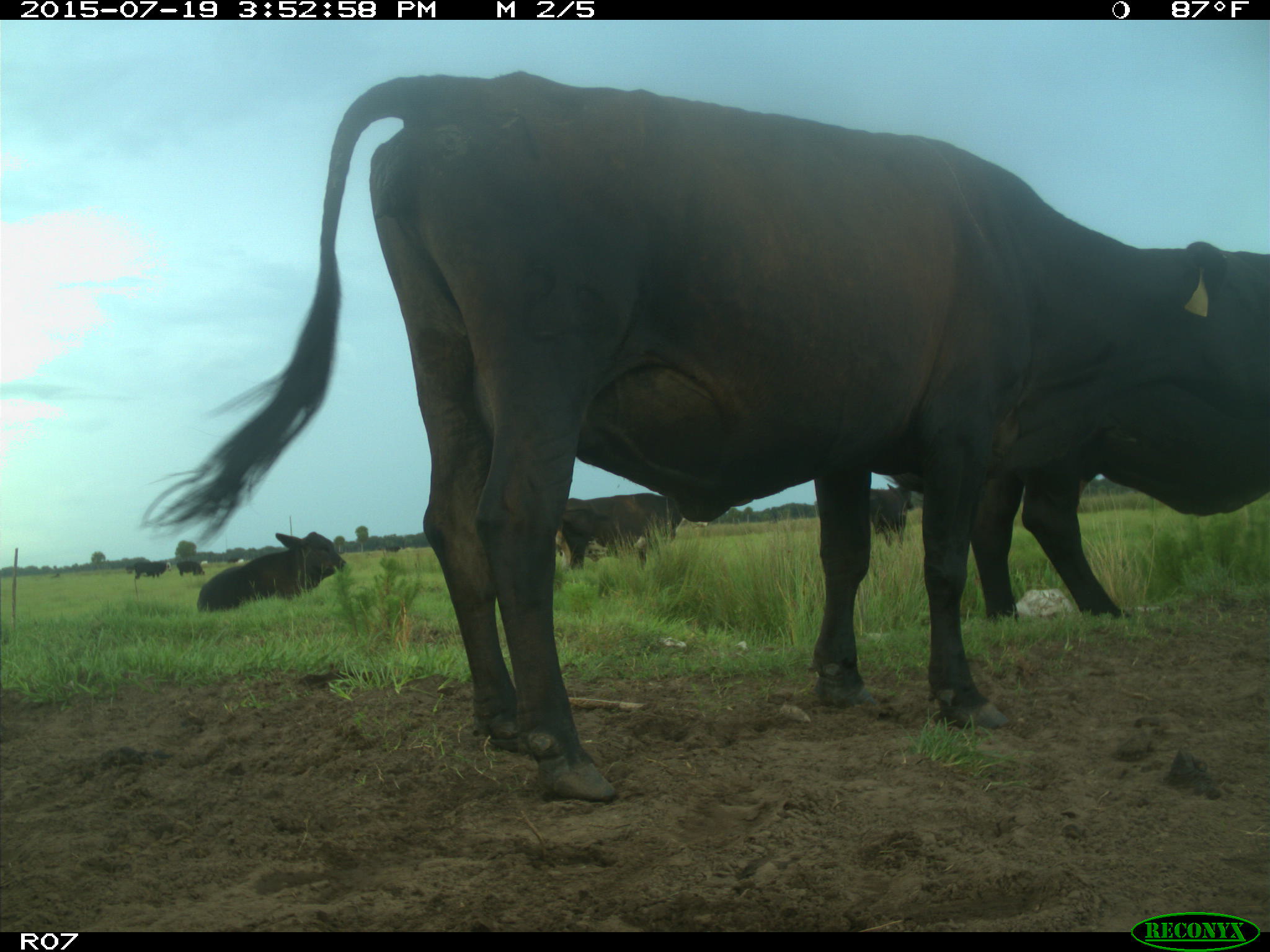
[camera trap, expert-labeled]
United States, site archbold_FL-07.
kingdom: Animalia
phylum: Chordata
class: Mammalia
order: Artiodactyla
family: Bovidae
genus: Bos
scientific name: Bos taurus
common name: domestic cow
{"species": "Bos taurus (domestic cow)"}